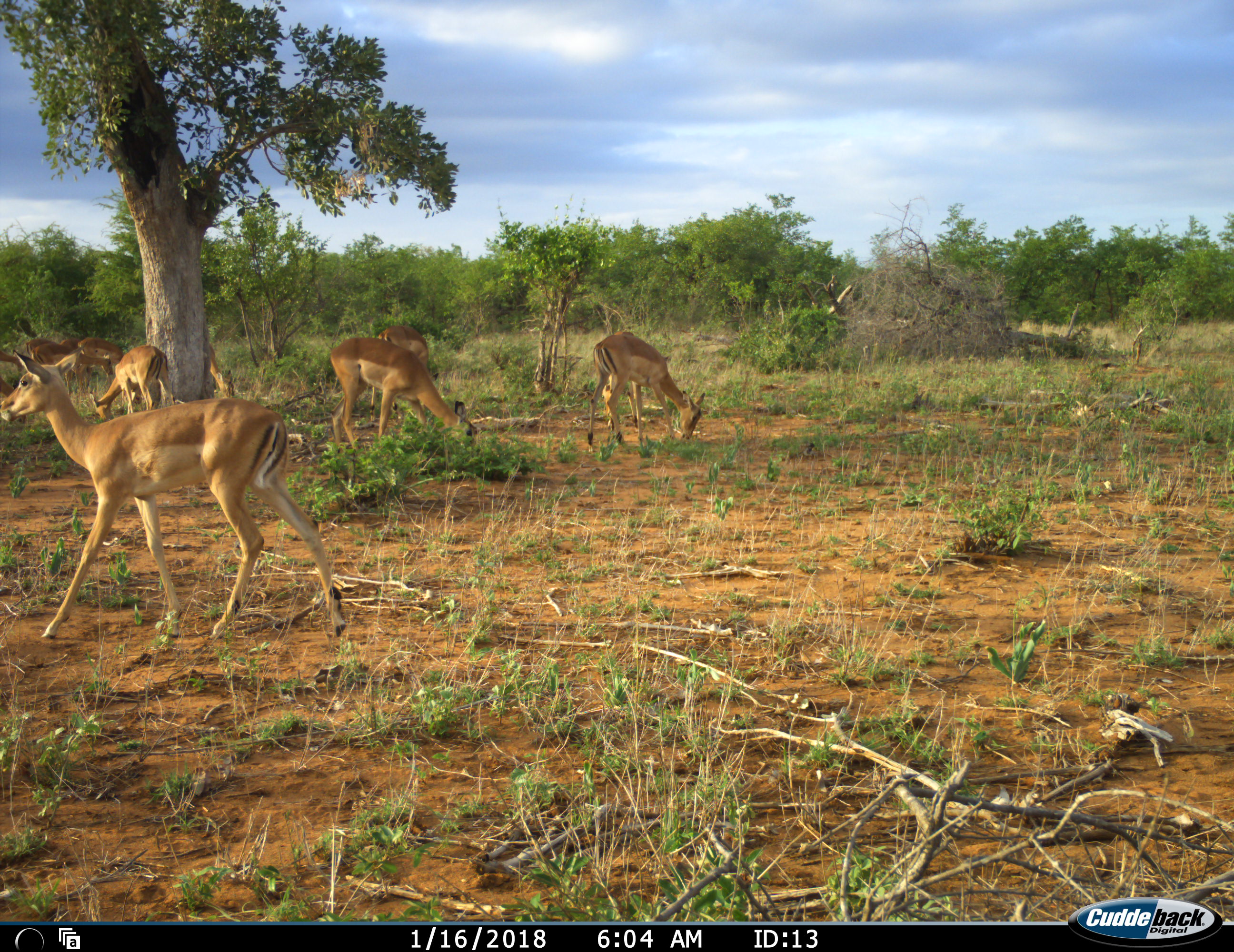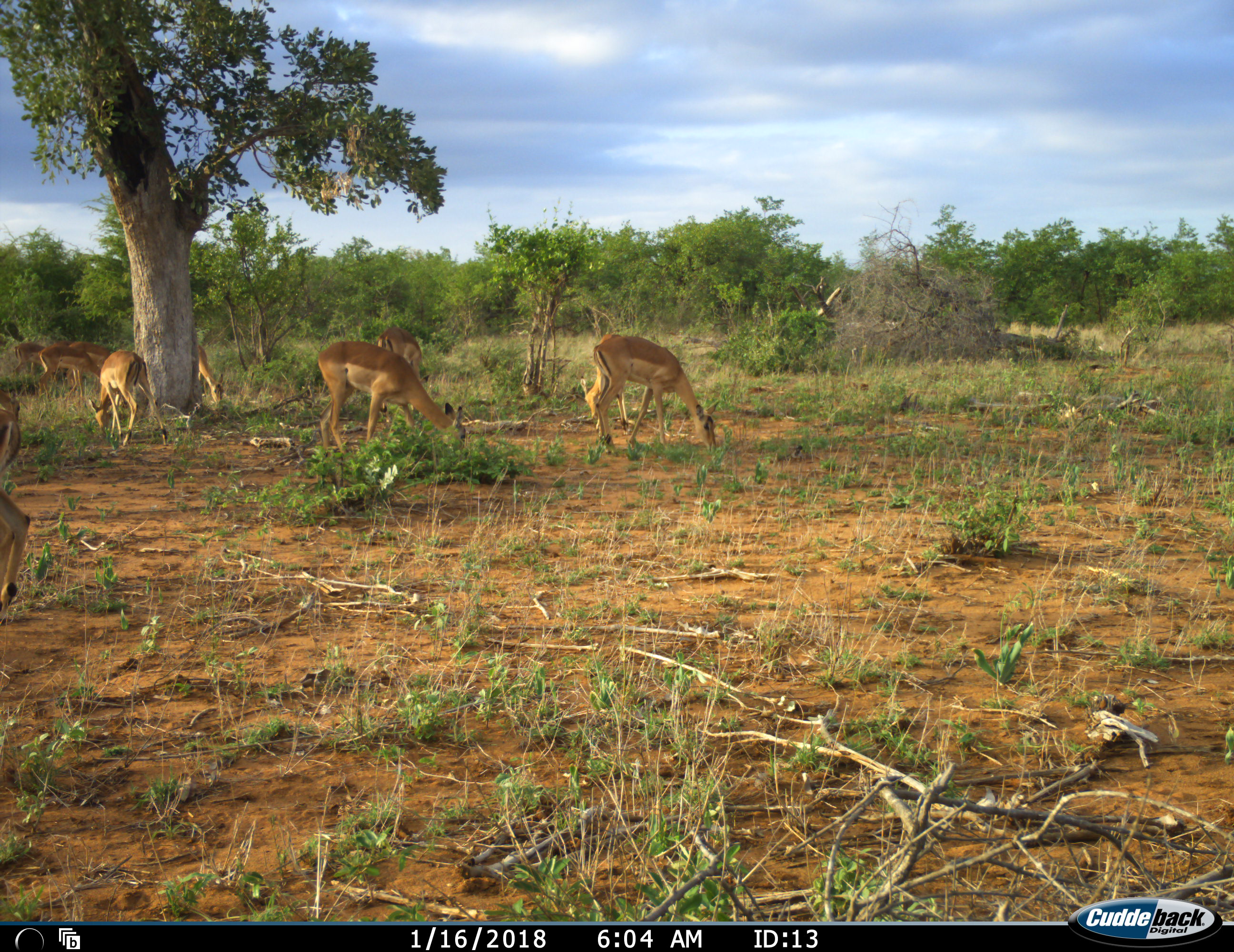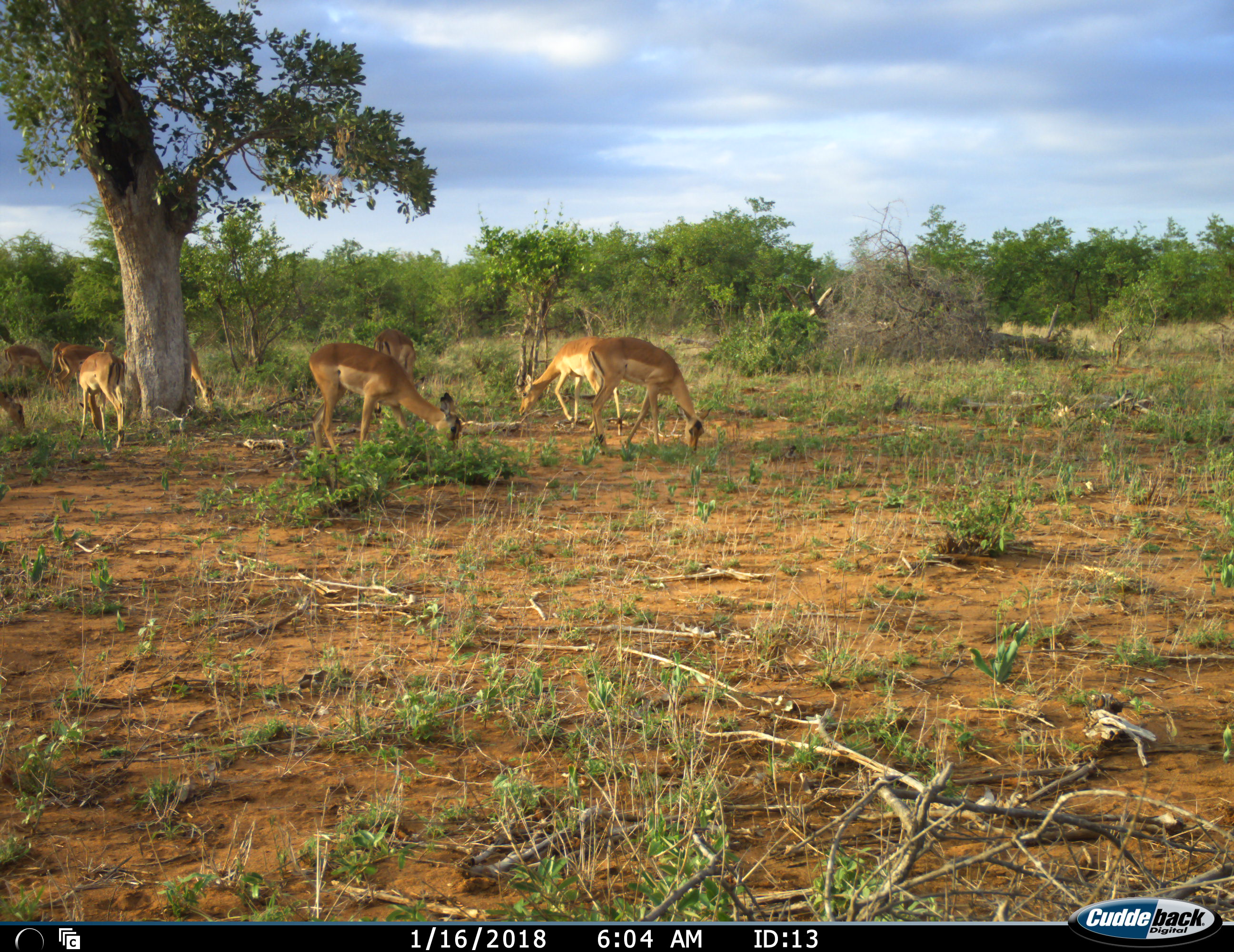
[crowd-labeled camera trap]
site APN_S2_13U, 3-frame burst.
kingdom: Animalia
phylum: Chordata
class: Mammalia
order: Artiodactyla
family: Bovidae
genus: Aepyceros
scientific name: Aepyceros melampus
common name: impala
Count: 8.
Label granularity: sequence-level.